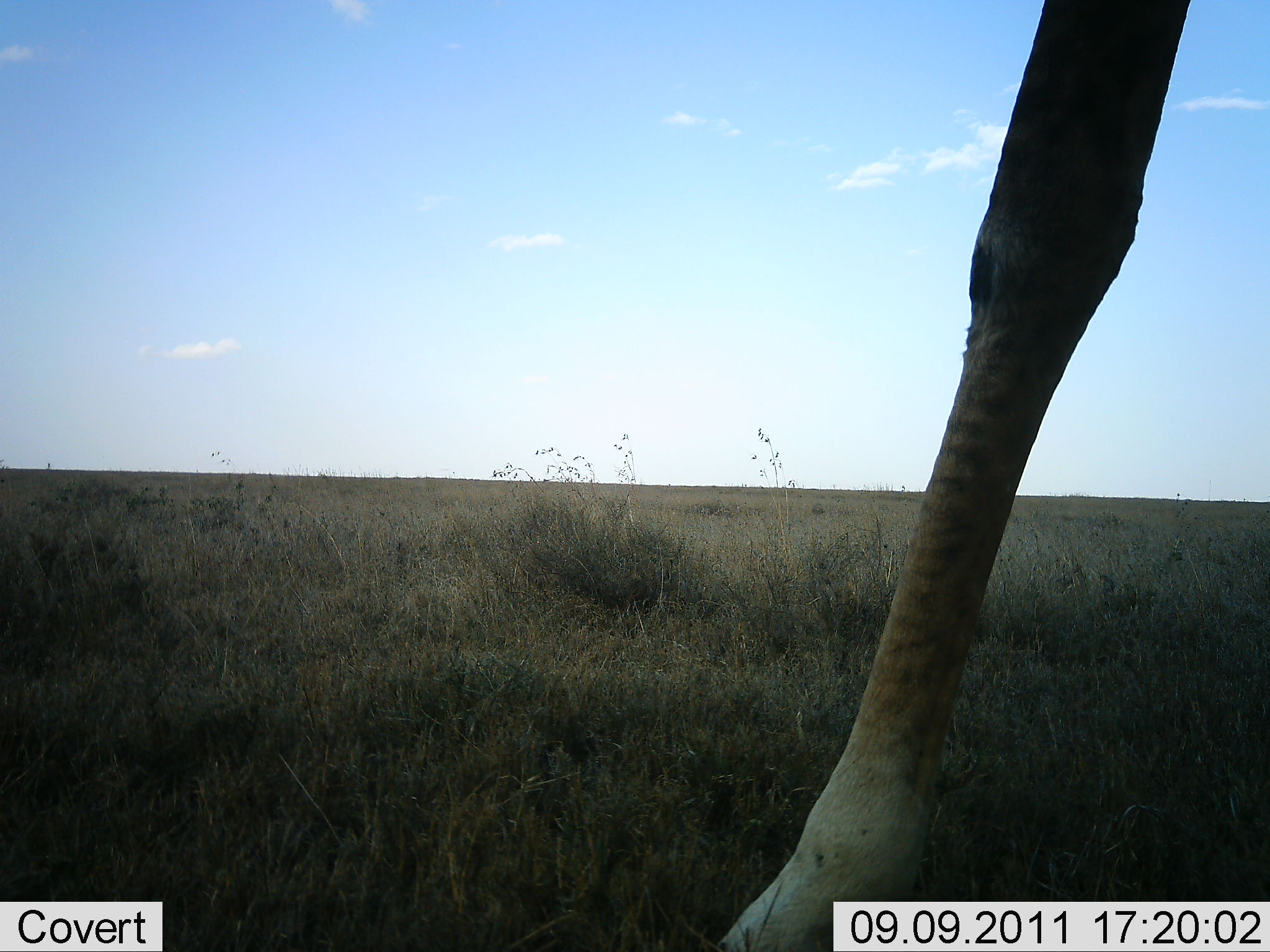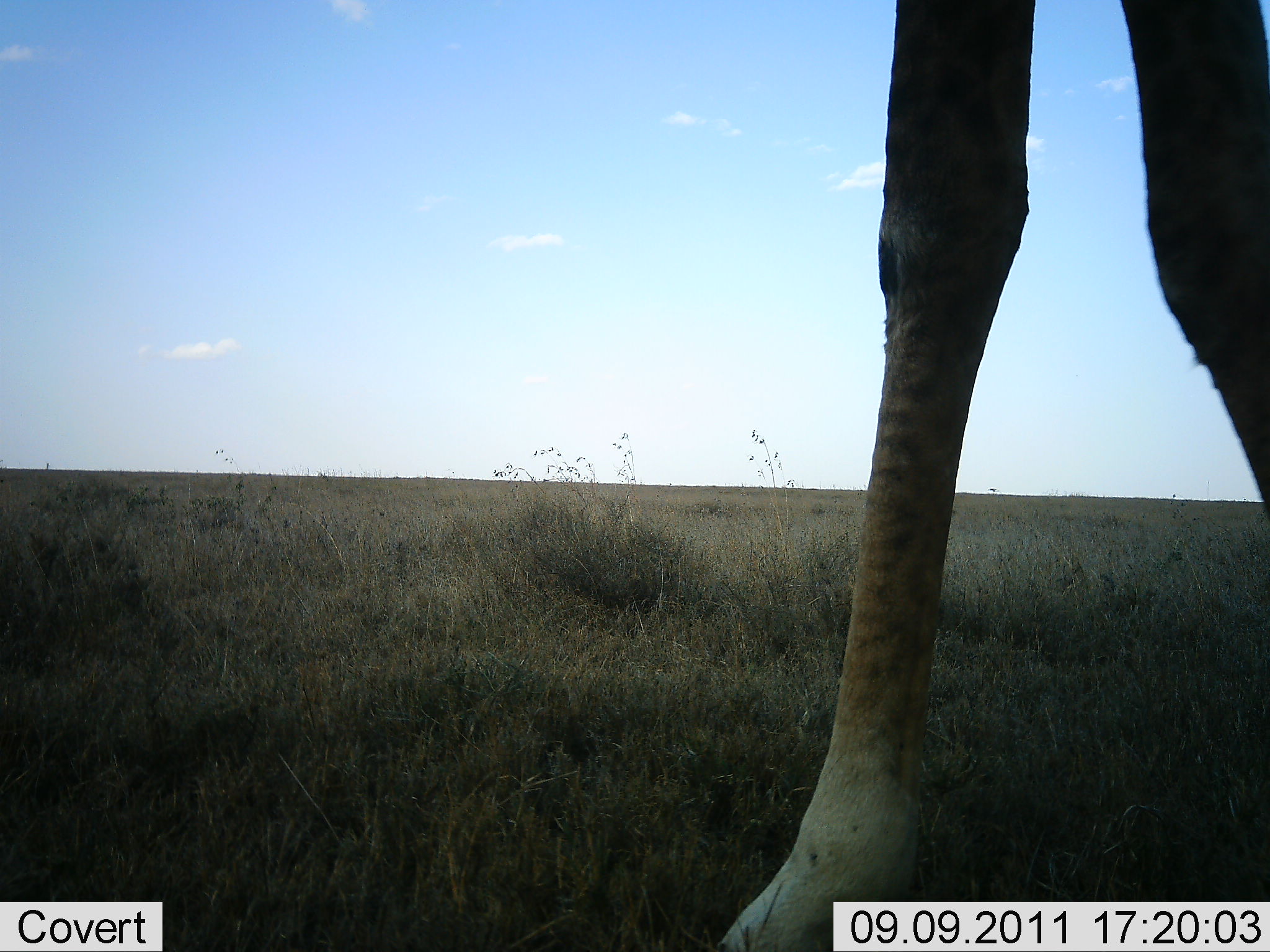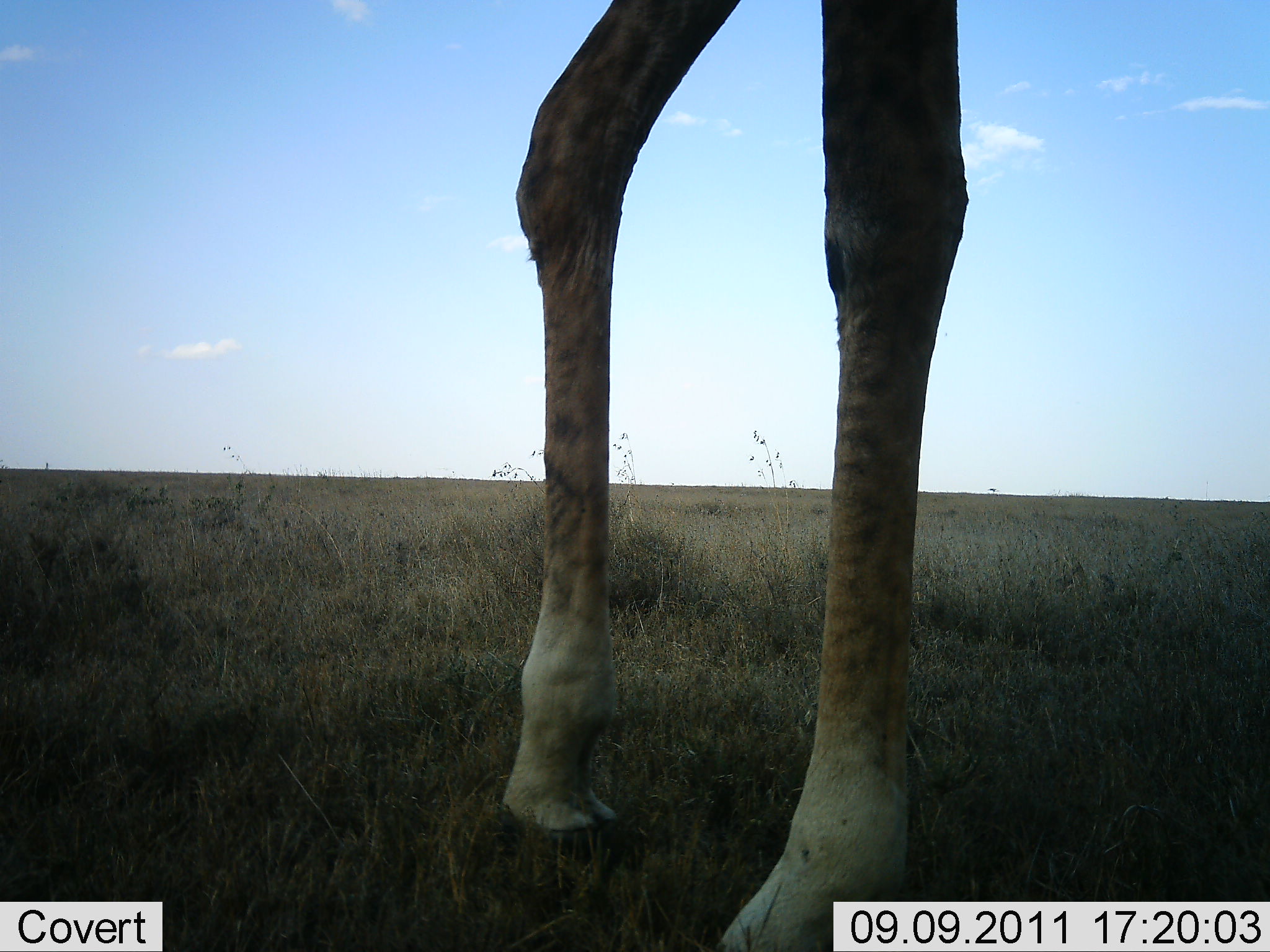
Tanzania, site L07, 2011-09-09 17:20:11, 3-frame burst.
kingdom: Animalia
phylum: Chordata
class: Mammalia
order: Artiodactyla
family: Giraffidae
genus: Giraffa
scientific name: Giraffa camelopardalis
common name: giraffe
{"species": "giraffe (Giraffa camelopardalis)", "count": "1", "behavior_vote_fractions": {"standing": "14%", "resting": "0%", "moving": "86%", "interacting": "0%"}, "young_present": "0%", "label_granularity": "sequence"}